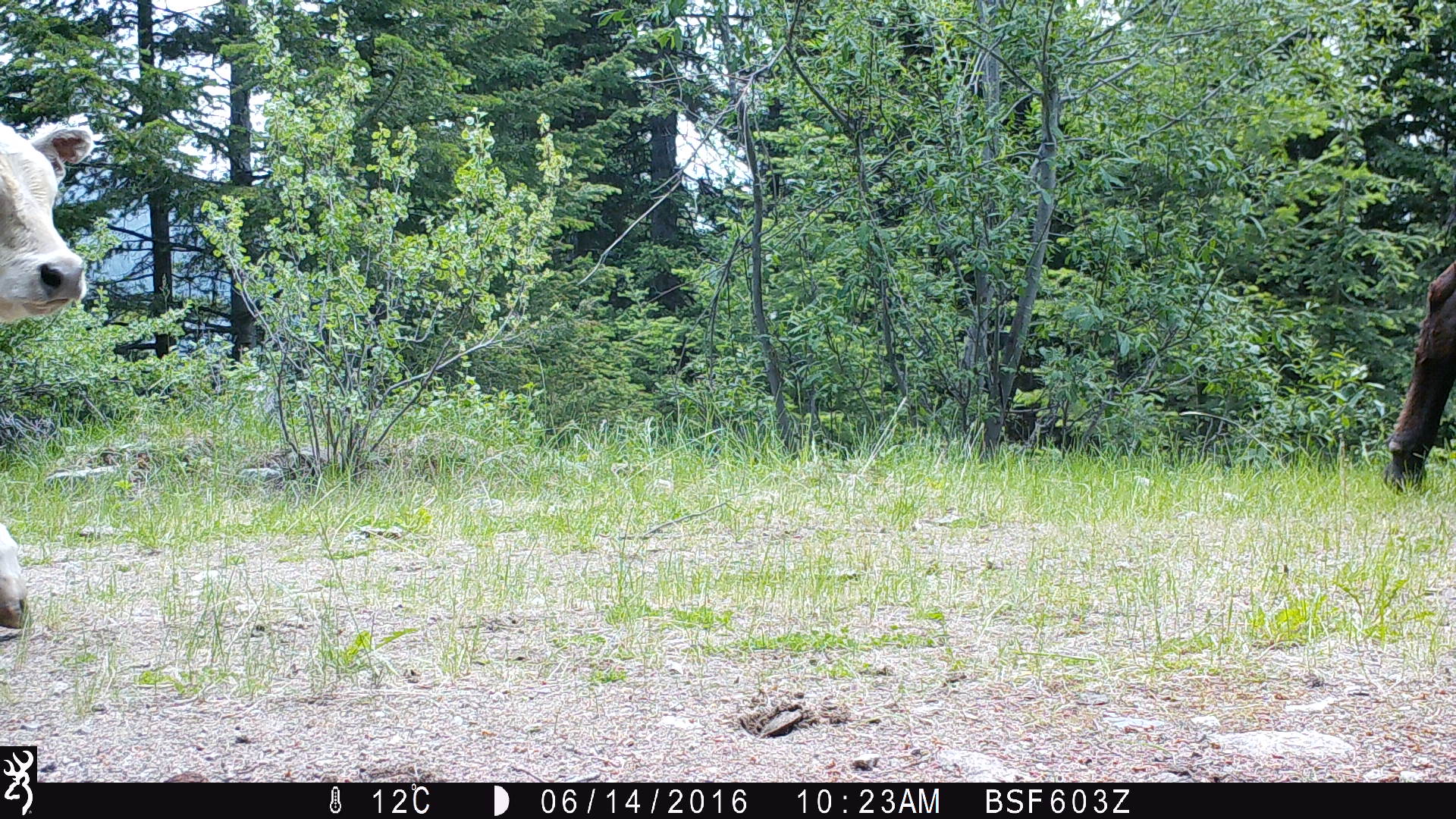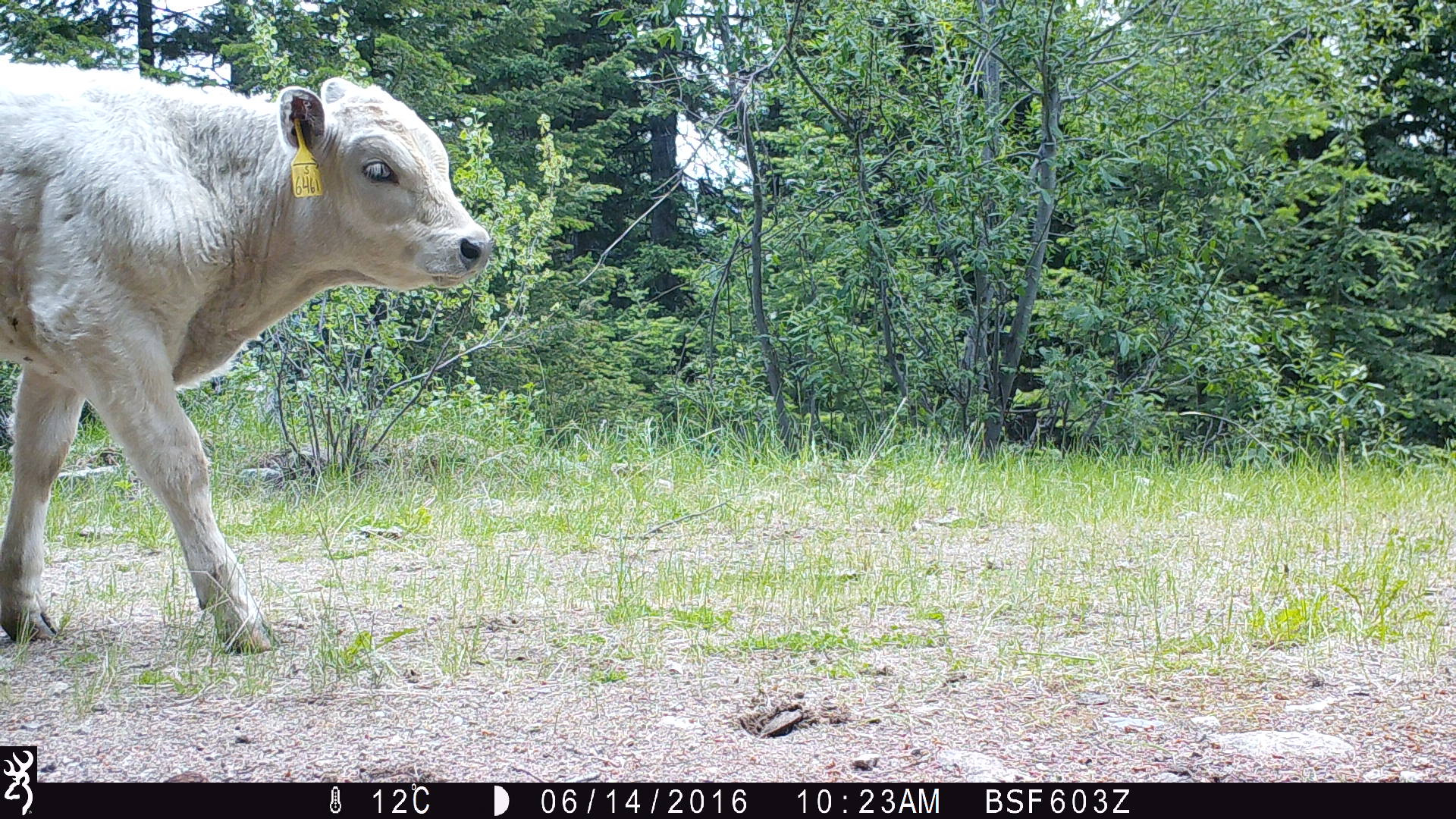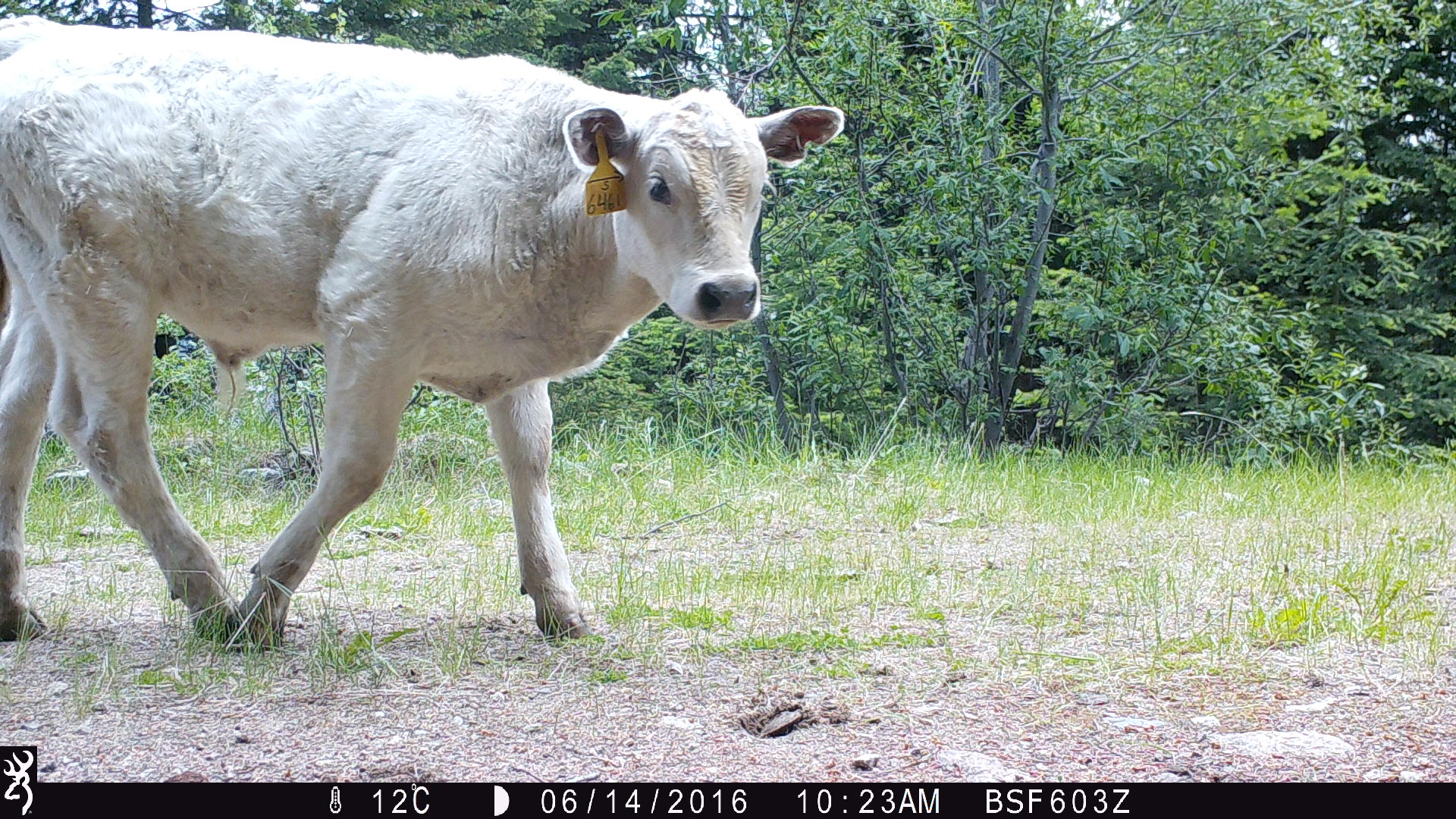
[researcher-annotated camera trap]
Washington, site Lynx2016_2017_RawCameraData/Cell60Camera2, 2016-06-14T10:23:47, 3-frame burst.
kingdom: Animalia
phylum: Chordata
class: Mammalia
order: Artiodactyla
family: Bovidae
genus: Bos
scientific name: Bos taurus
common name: domestic cattle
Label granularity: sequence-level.